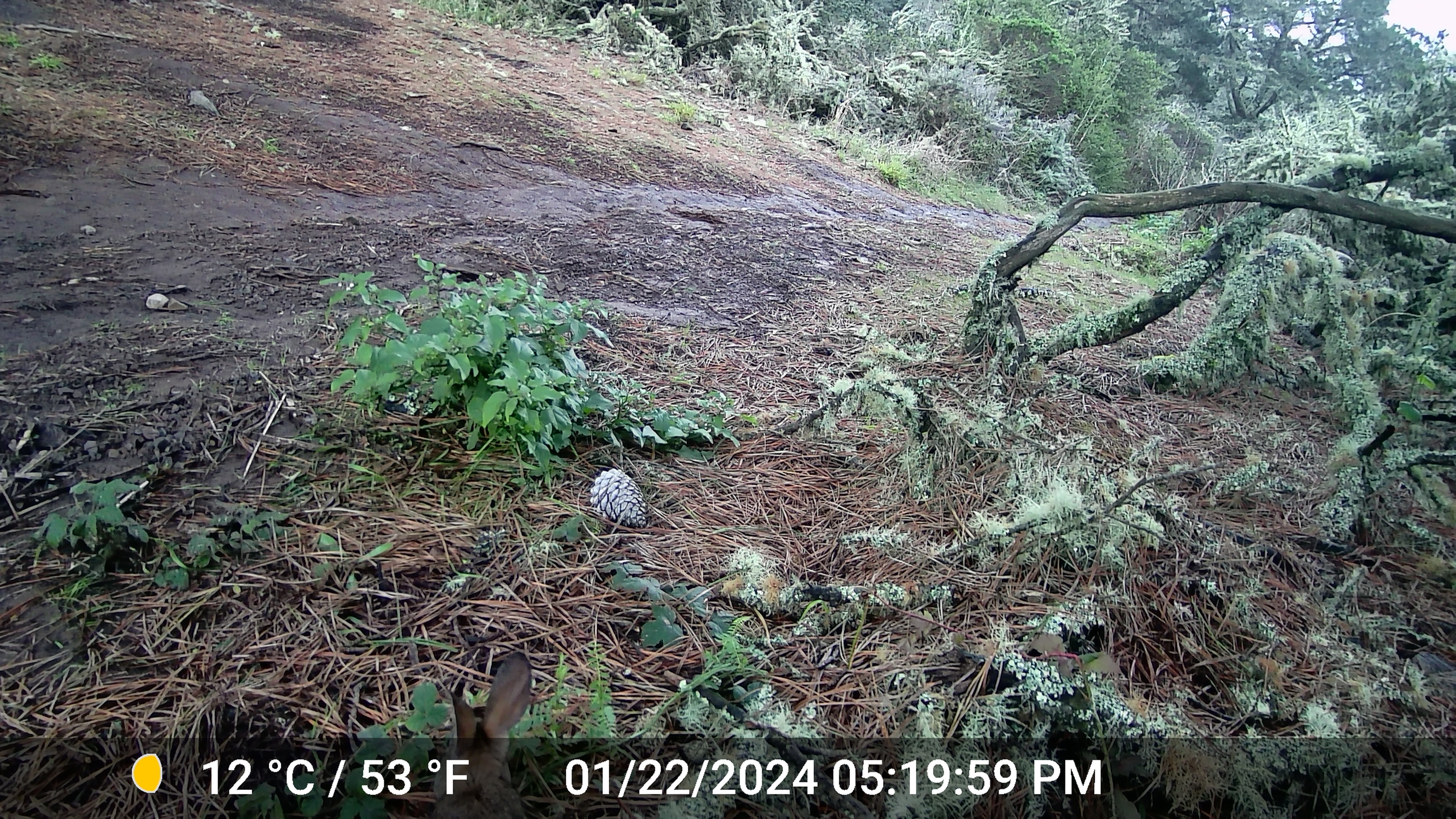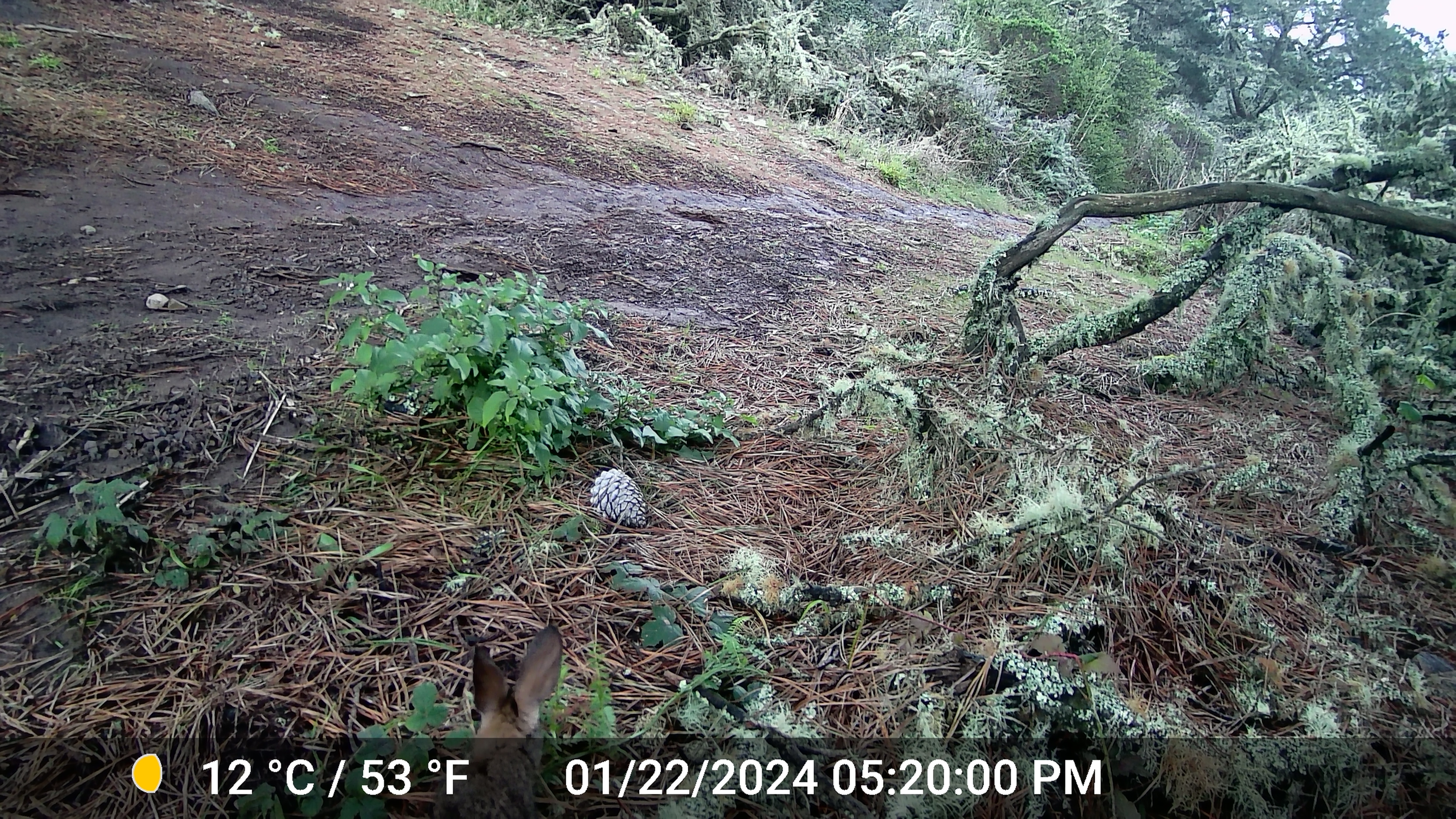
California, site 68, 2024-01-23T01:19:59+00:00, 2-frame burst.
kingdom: Animalia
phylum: Chordata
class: Mammalia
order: Lagomorpha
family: Leporidae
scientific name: Leporidae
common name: rabbit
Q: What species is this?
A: Rabbit (Leporidae).